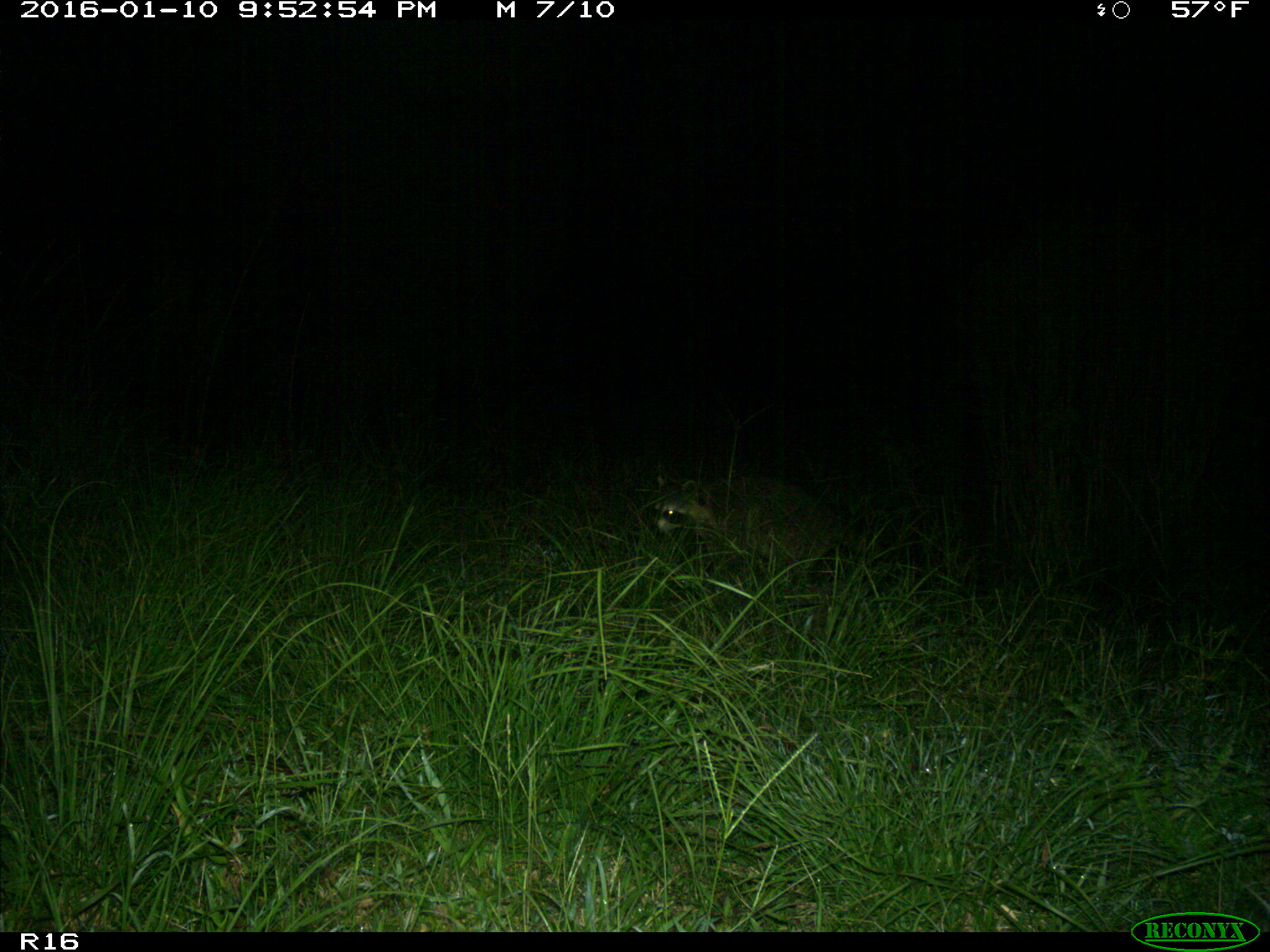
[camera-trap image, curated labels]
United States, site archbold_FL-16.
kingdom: Animalia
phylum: Chordata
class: Mammalia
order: Carnivora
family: Procyonidae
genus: Procyon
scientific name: Procyon lotor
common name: common raccoon